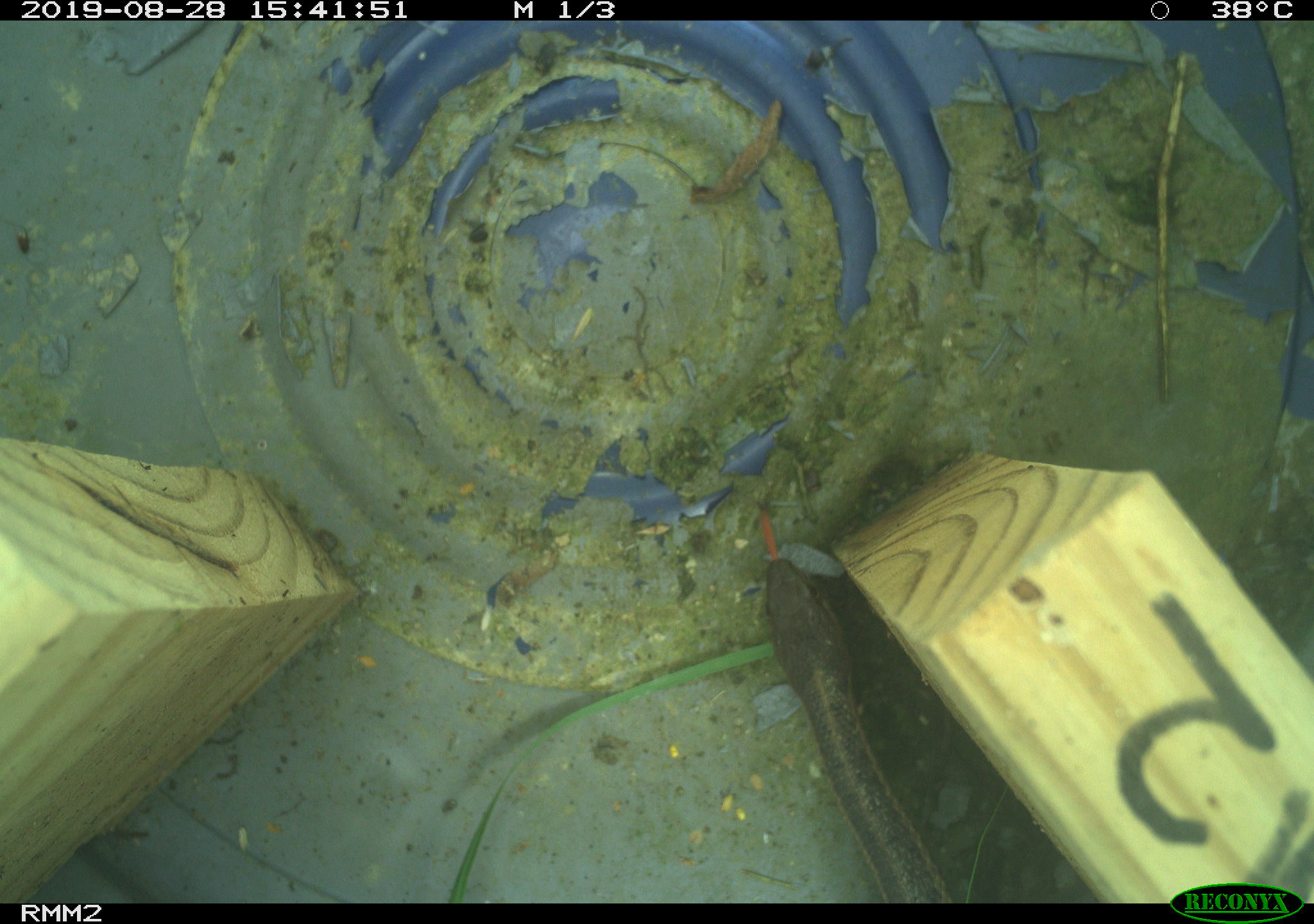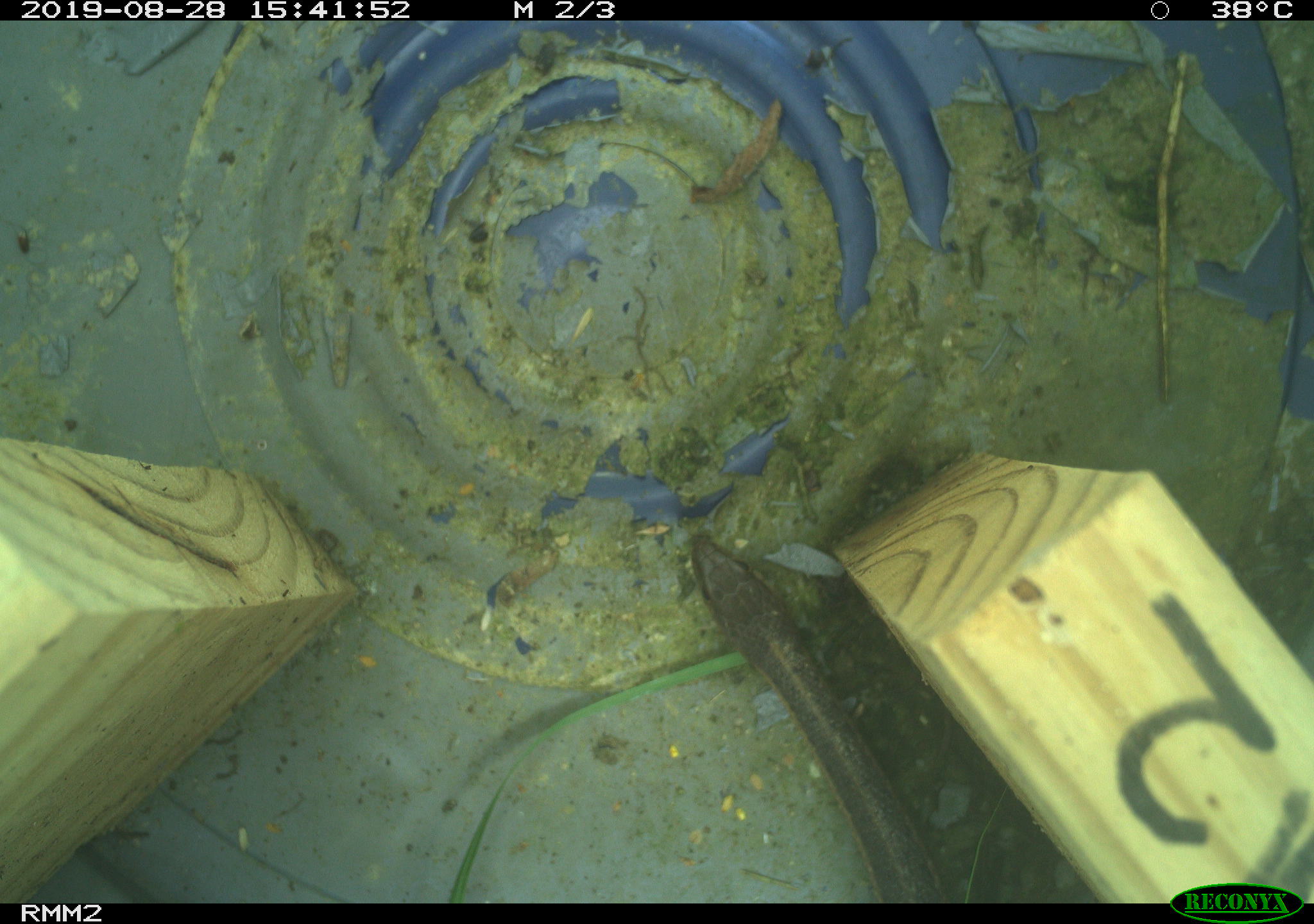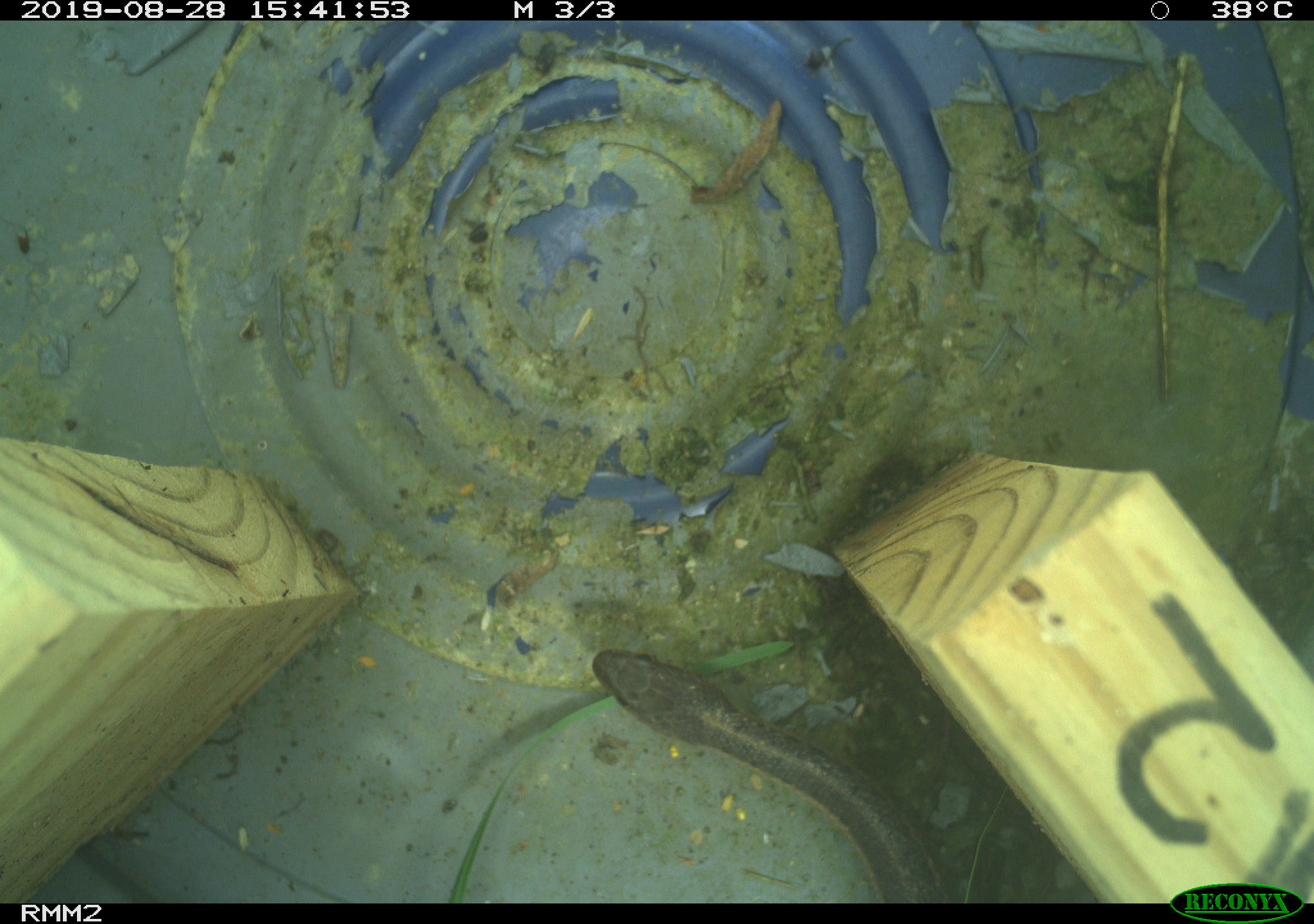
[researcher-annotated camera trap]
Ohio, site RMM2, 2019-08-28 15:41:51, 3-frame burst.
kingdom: Animalia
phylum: Chordata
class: Reptilia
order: Squamata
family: Colubridae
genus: Thamnophis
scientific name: Thamnophis sirtalis sirtalis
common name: eastern gartersnake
Eastern gartersnake (Thamnophis sirtalis sirtalis).